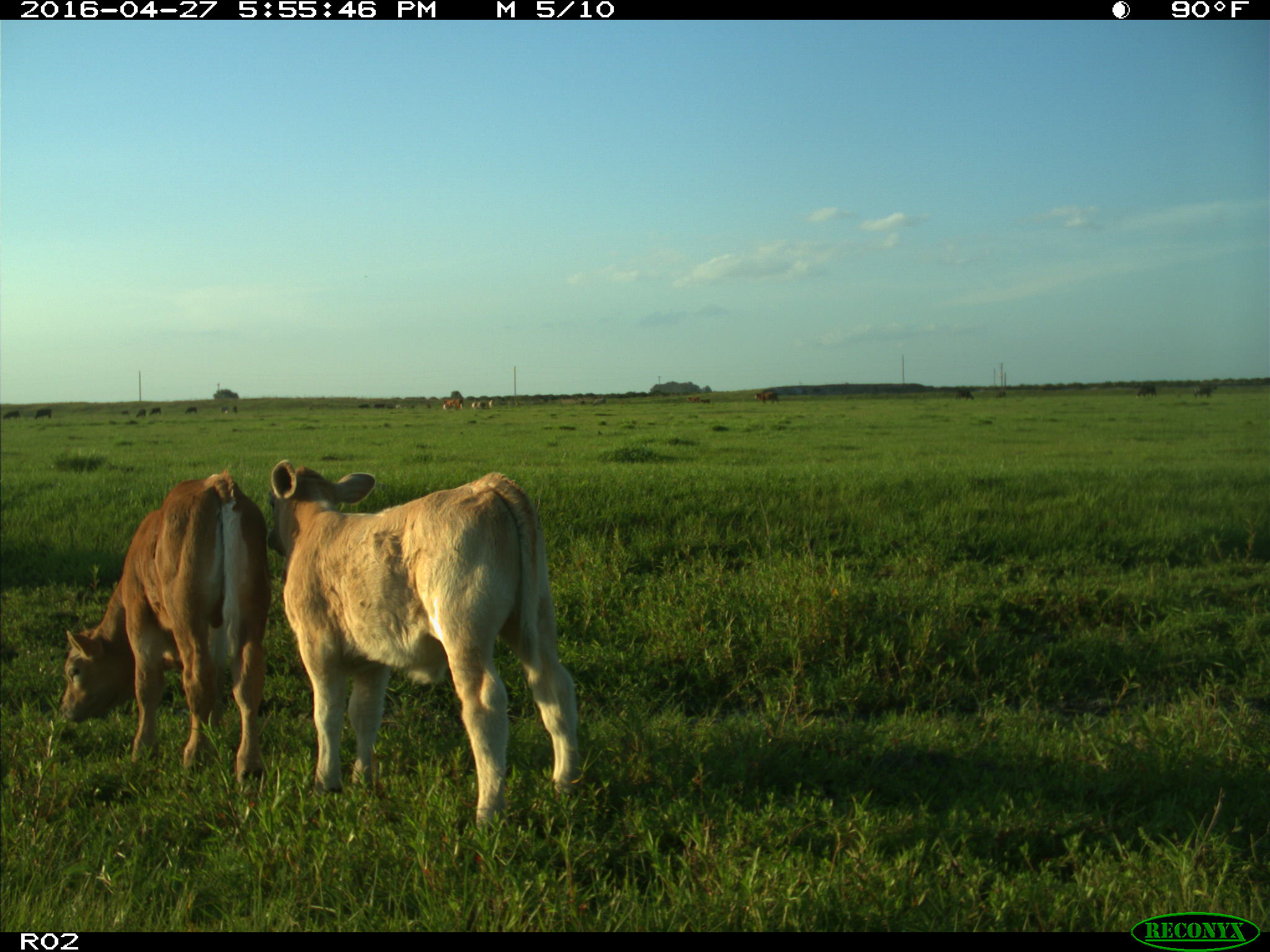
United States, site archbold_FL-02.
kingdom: Animalia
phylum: Chordata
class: Mammalia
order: Artiodactyla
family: Bovidae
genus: Bos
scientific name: Bos taurus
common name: domestic cow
Bos taurus (domestic cow).